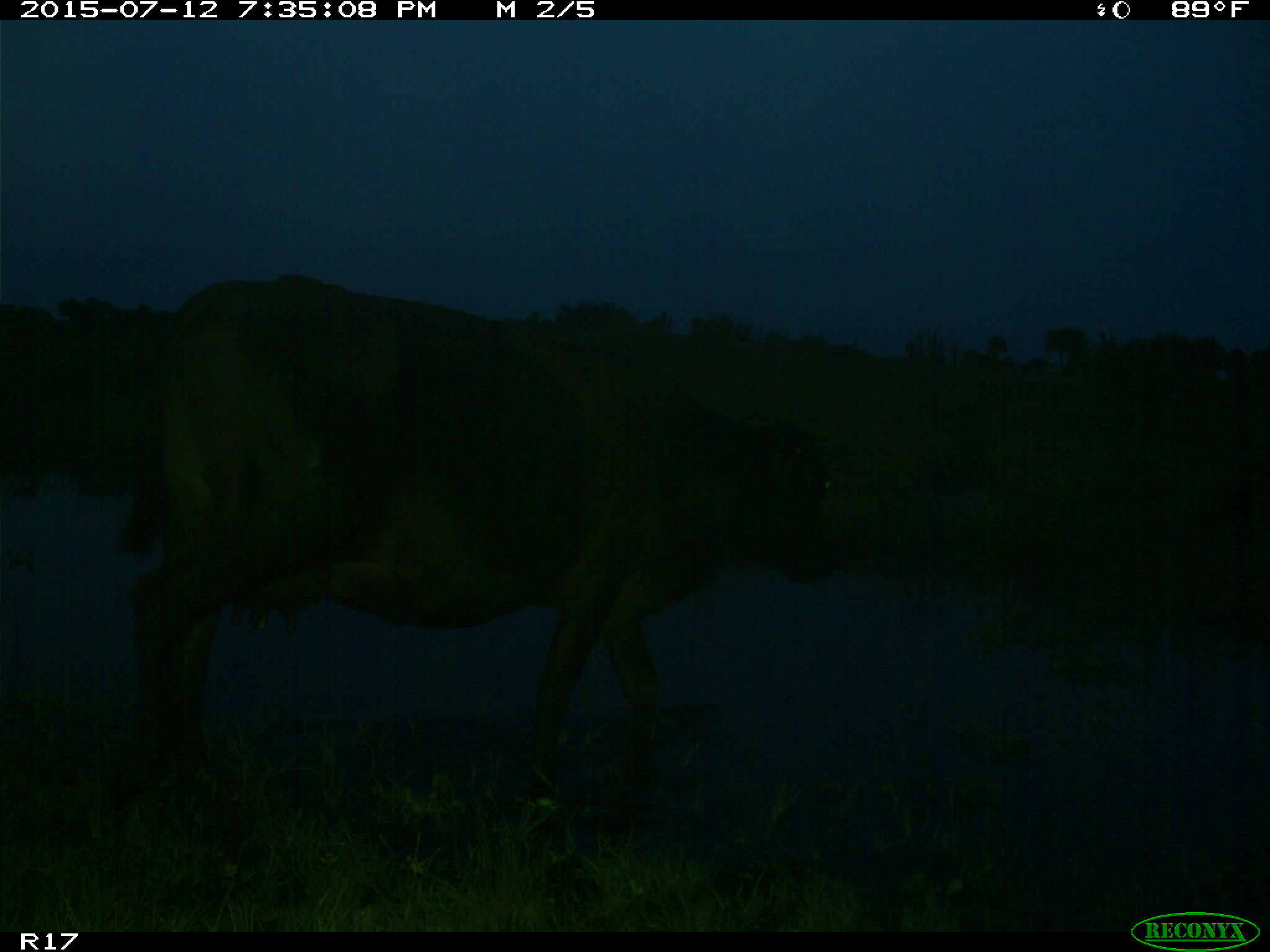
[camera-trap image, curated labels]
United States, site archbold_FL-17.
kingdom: Animalia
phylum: Chordata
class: Mammalia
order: Artiodactyla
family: Bovidae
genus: Bos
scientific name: Bos taurus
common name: domestic cow